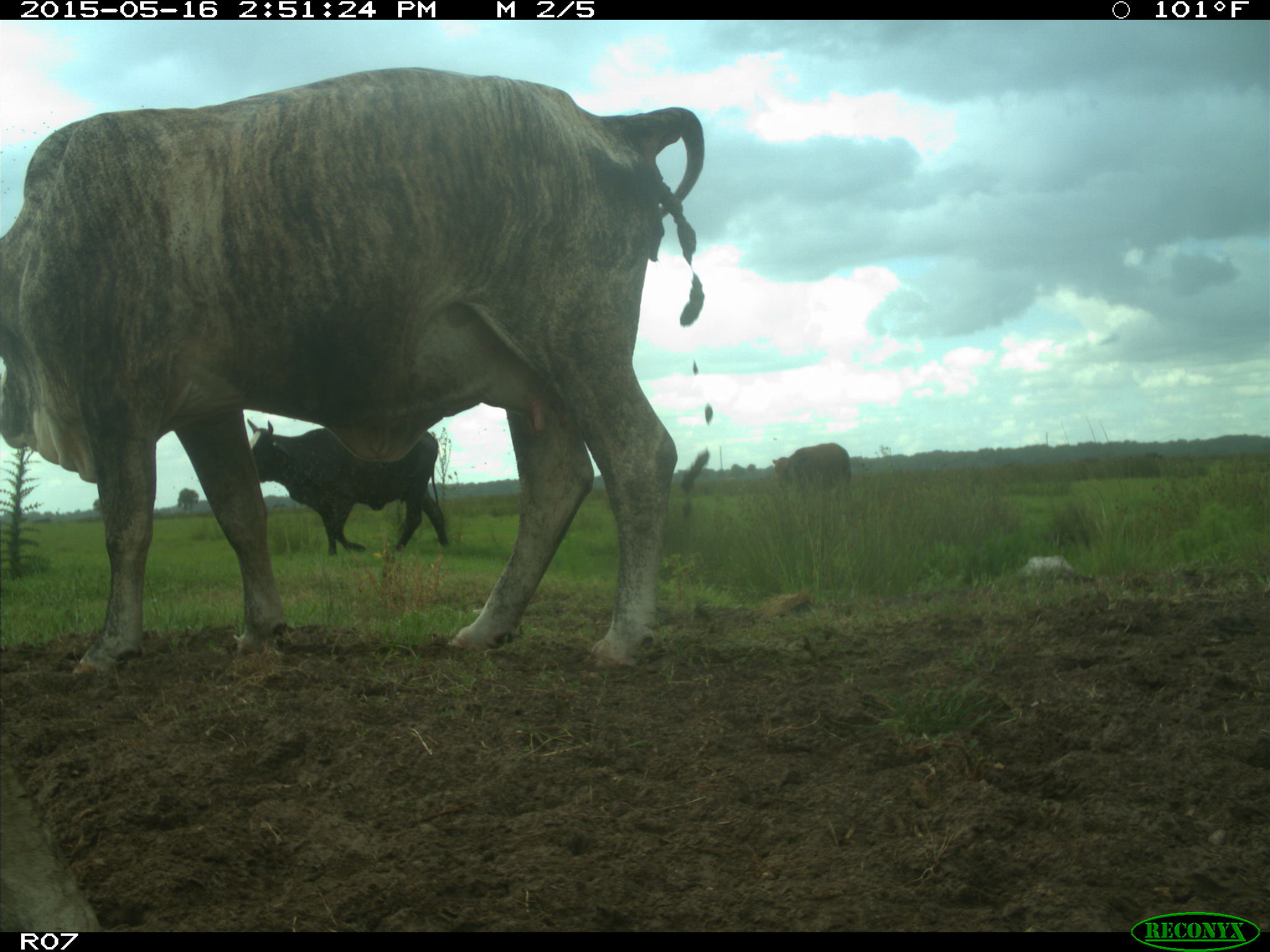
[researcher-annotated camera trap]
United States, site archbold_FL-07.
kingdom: Animalia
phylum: Chordata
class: Mammalia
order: Artiodactyla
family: Bovidae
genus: Bos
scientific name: Bos taurus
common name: domestic cow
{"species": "Bos taurus (domestic cow)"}